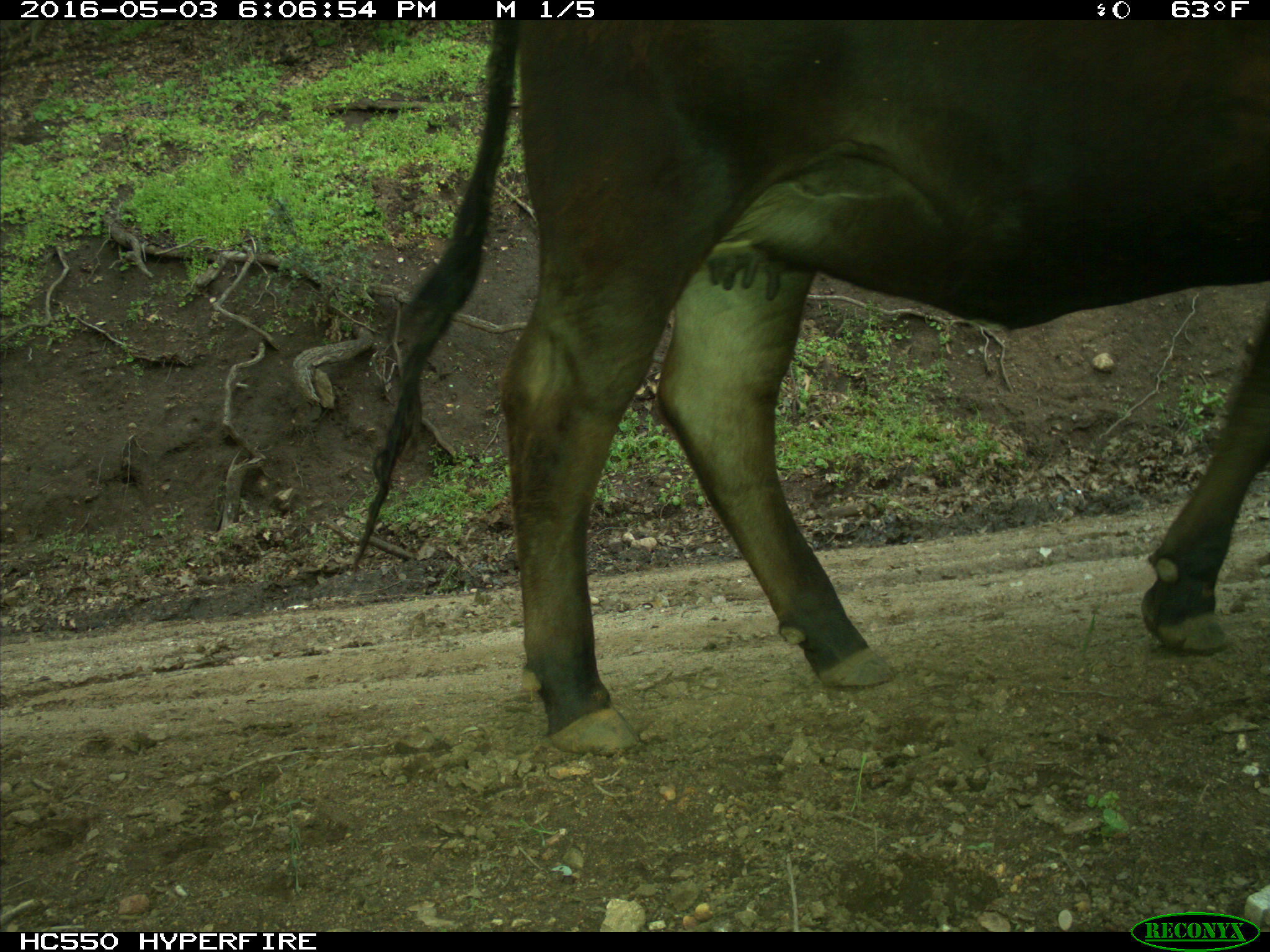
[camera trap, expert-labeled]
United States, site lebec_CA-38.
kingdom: Animalia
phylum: Chordata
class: Mammalia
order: Artiodactyla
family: Bovidae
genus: Bos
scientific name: Bos taurus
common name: domestic cow